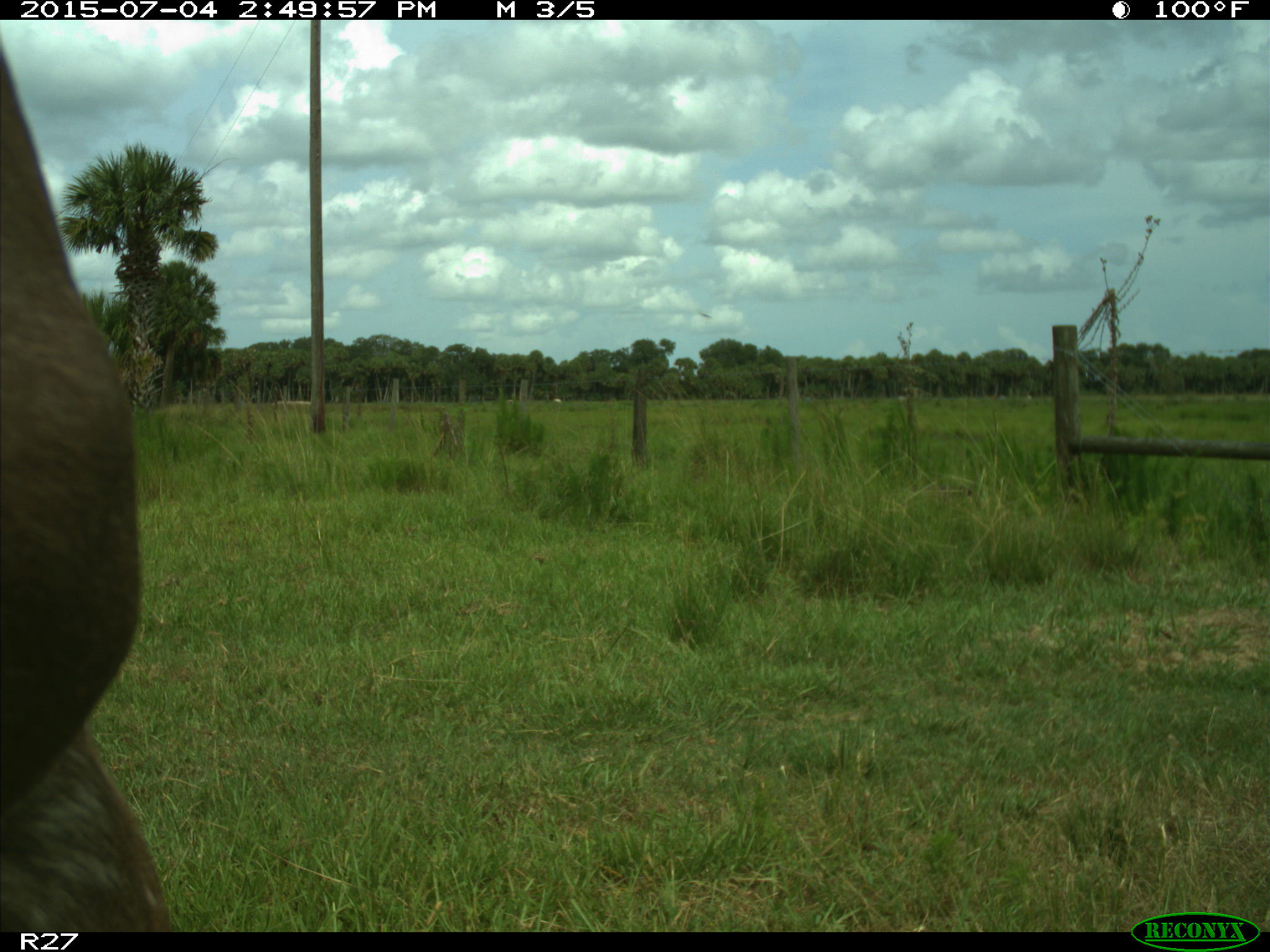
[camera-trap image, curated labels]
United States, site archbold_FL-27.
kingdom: Animalia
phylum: Chordata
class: Mammalia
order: Artiodactyla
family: Bovidae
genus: Bos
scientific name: Bos taurus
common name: domestic cow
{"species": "Bos taurus (domestic cow)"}